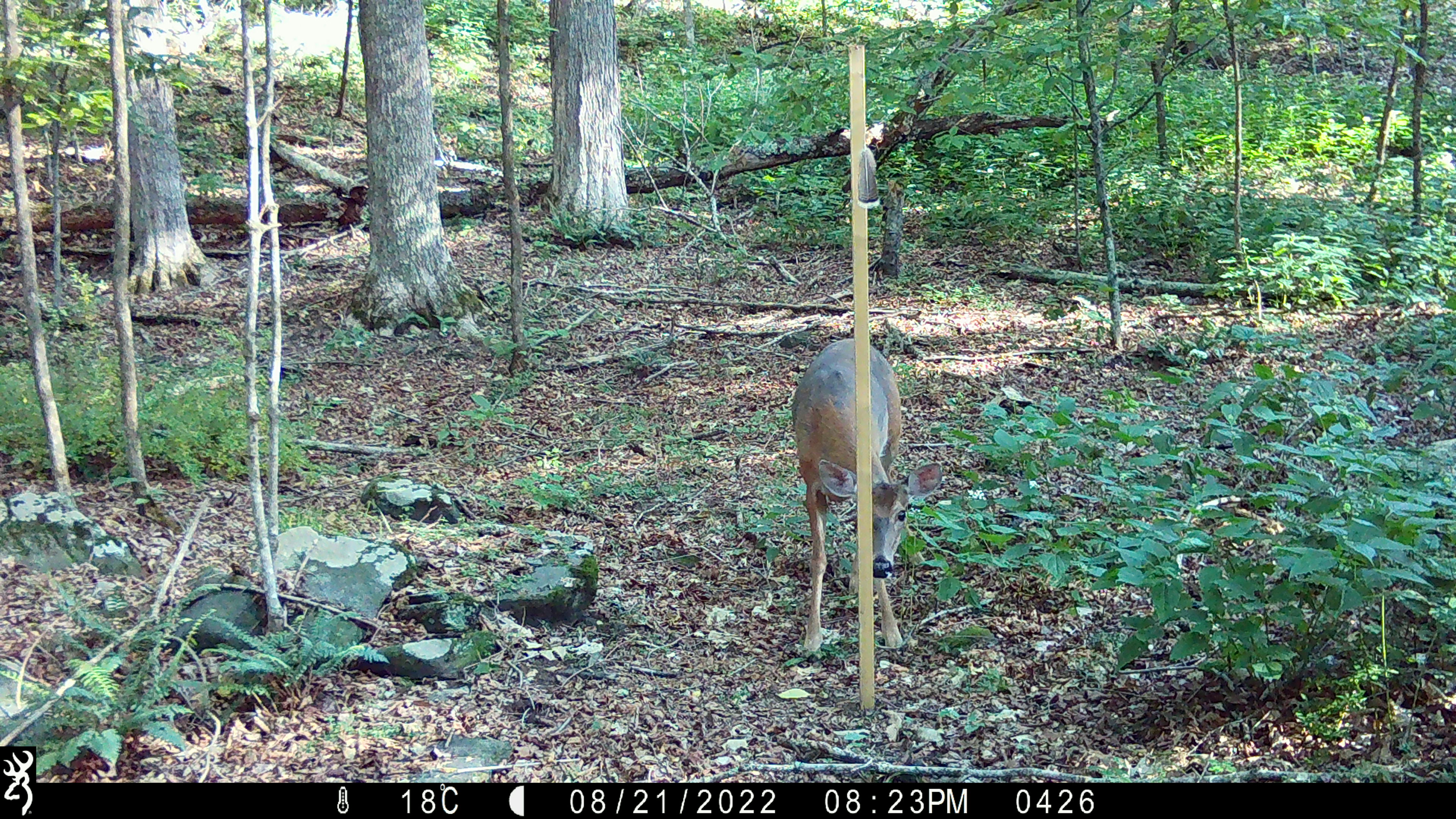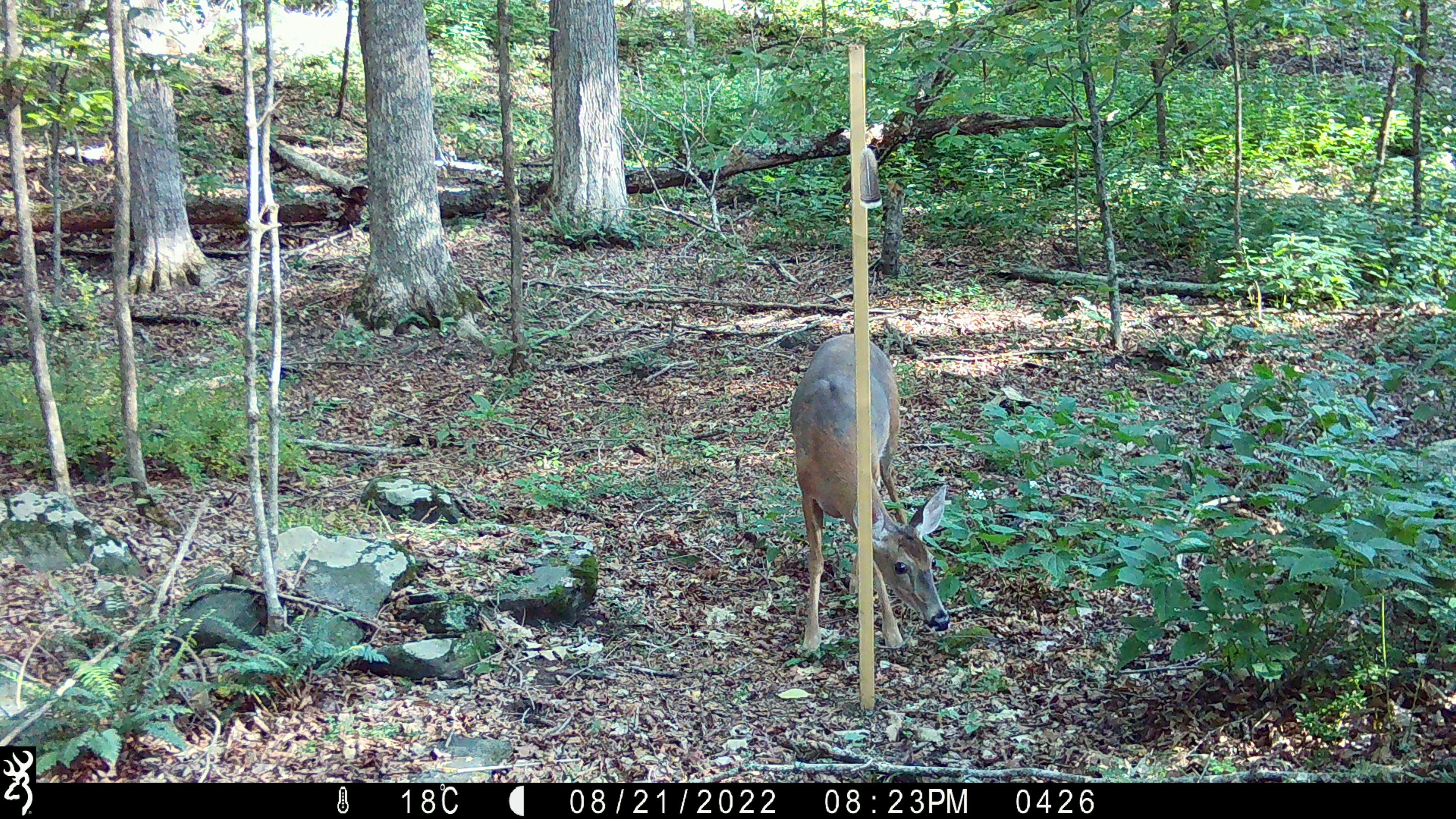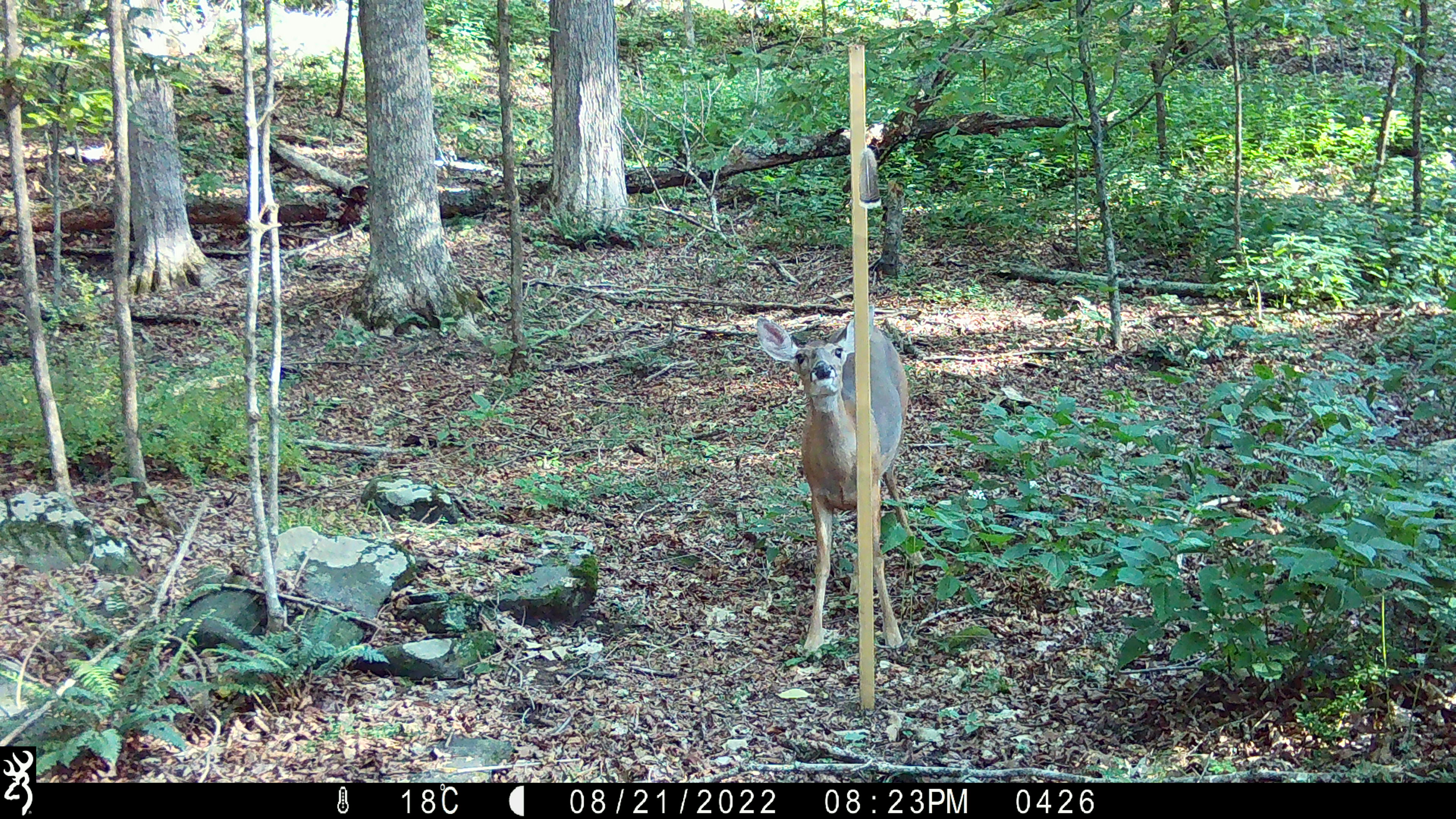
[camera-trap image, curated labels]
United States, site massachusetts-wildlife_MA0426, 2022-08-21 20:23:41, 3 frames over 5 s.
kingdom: Animalia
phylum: Chordata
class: Mammalia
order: Artiodactyla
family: Cervidae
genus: Odocoileus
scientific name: Odocoileus virginianus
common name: white-tailed deer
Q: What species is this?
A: White-tailed deer (Odocoileus virginianus).